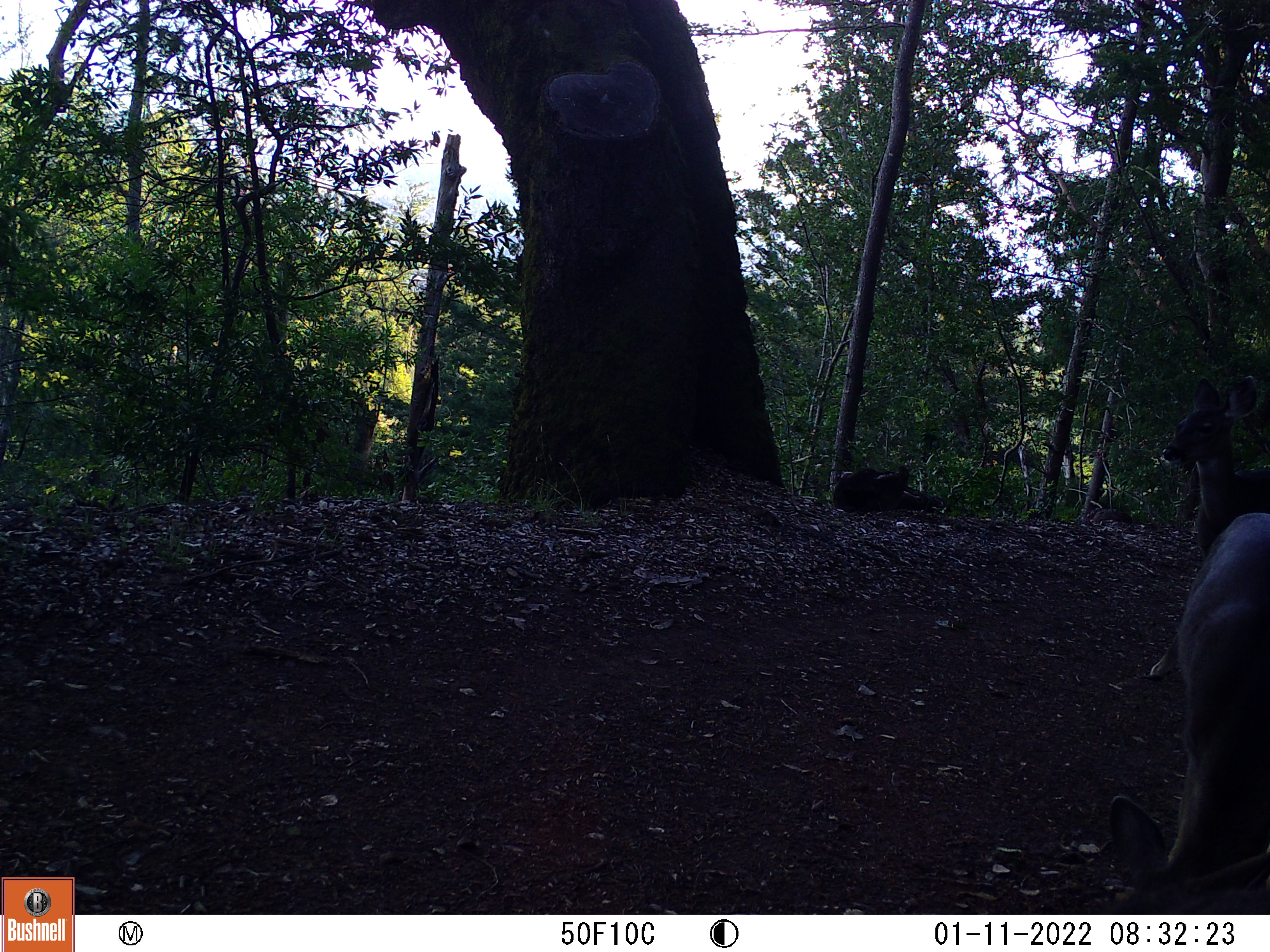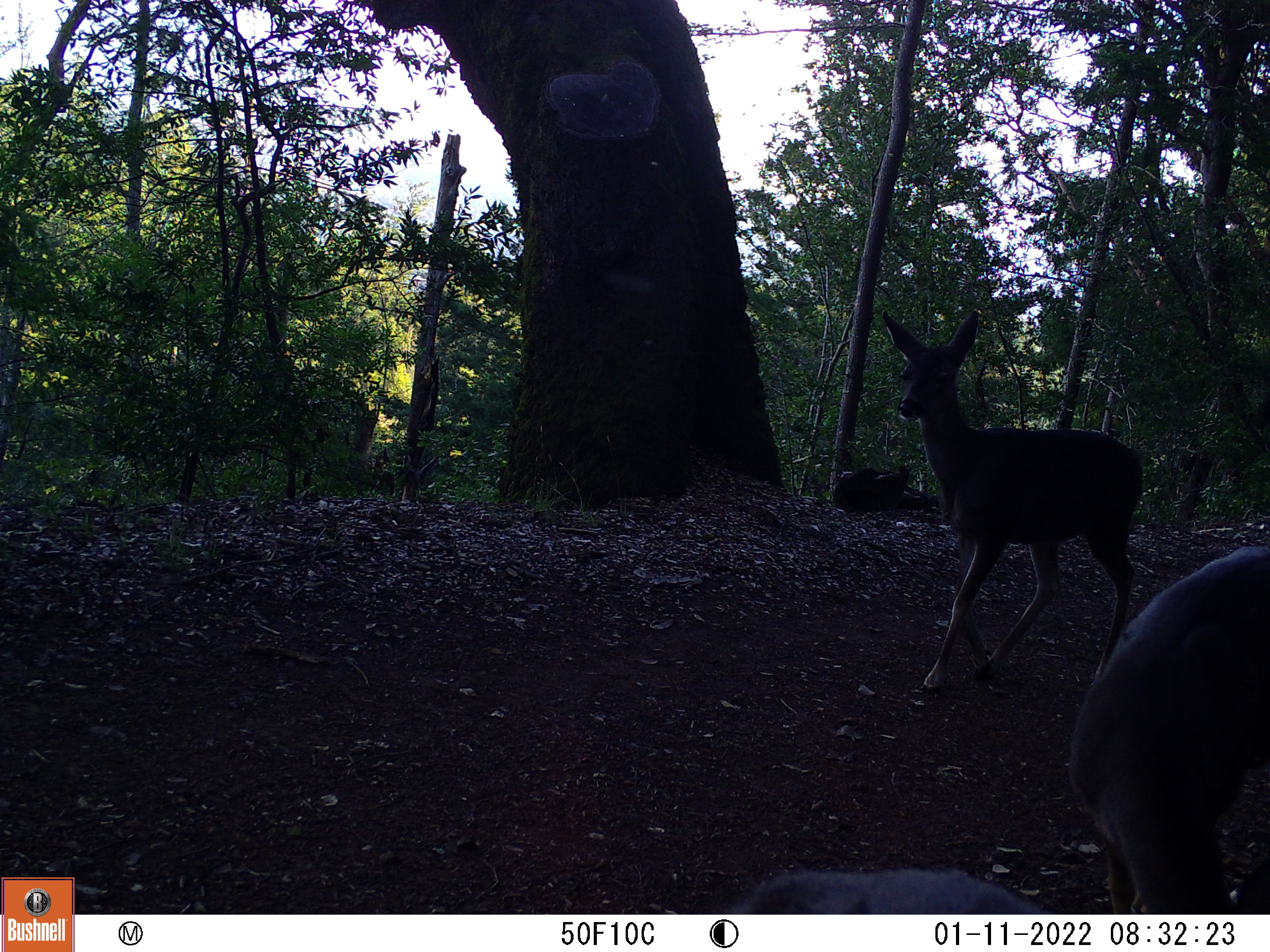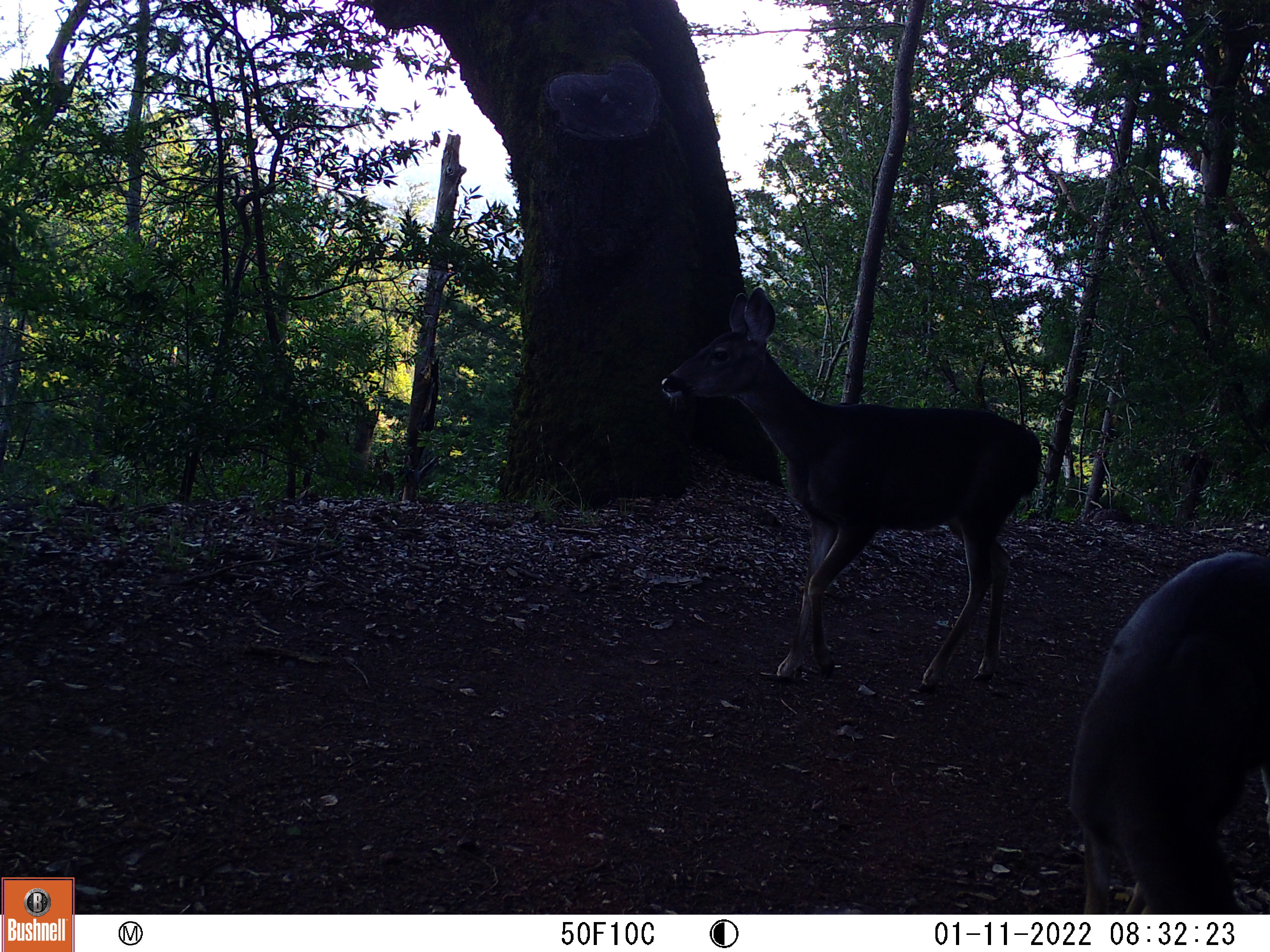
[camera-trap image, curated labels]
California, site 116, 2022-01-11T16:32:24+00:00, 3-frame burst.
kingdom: Animalia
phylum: Chordata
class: Mammalia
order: Artiodactyla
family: Cervidae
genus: Odocoileus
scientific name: Odocoileus hemionus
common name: mule deer